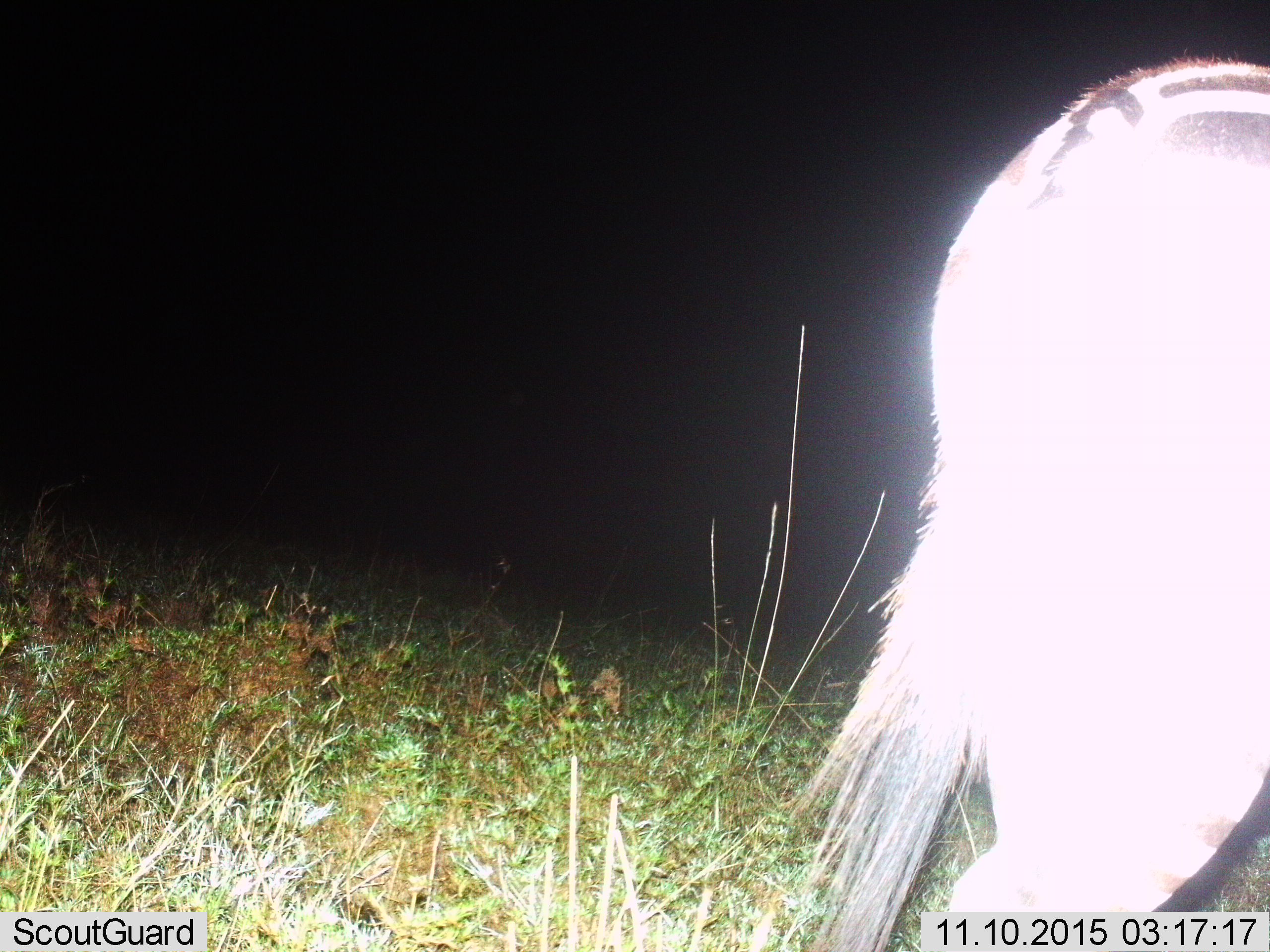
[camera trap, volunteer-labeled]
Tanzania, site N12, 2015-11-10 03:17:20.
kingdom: Animalia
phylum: Chordata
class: Mammalia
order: Perissodactyla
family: Equidae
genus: Equus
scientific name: Equus quagga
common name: plains zebra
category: zebra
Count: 1.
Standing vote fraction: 71%.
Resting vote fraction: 0%.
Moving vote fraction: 29%.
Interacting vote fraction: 0%.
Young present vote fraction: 0%.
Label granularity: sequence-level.